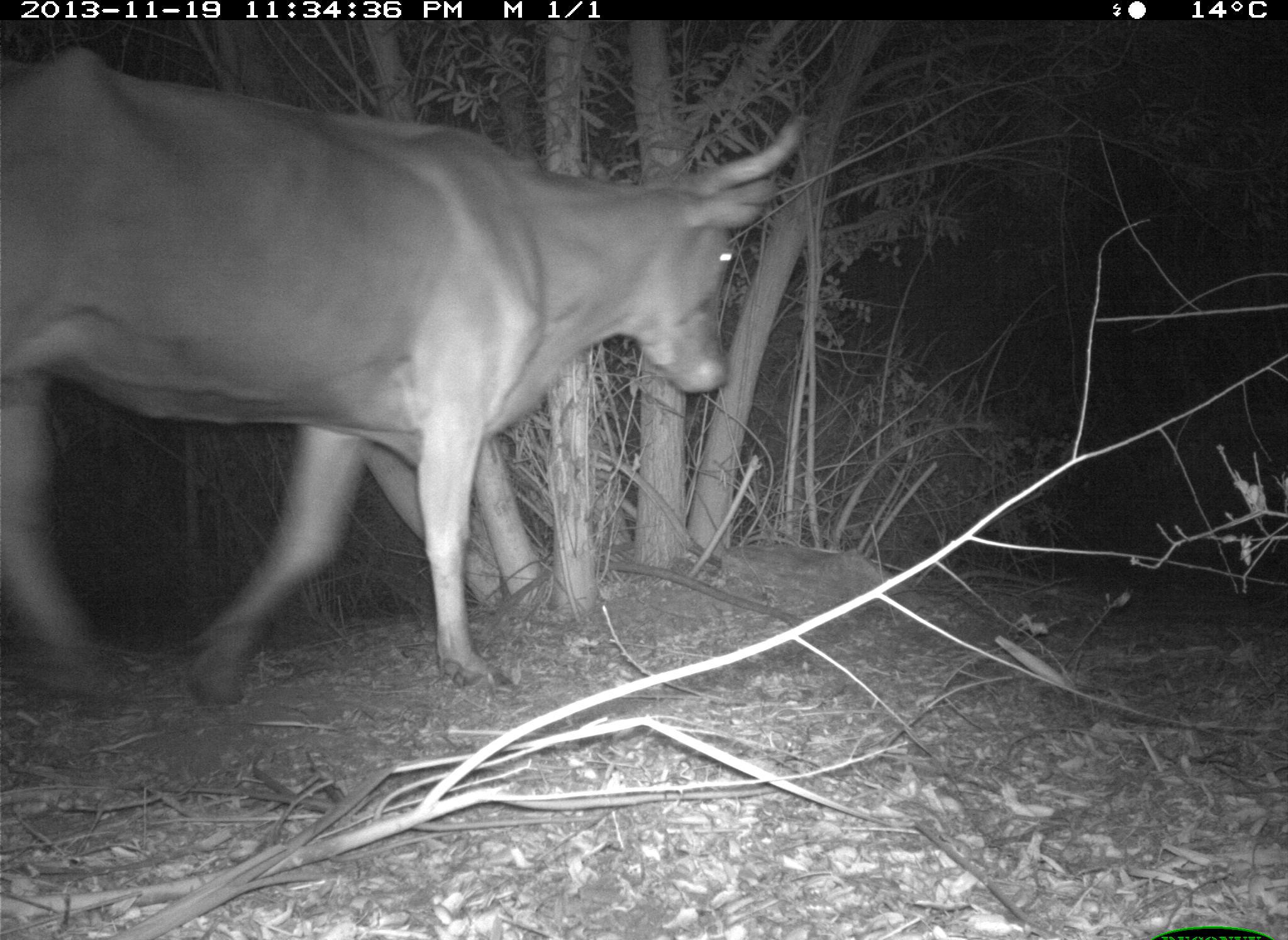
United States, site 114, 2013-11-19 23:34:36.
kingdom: Animalia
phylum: Chordata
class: Mammalia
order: Artiodactyla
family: Bovidae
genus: Bos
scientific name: Bos taurus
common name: cow